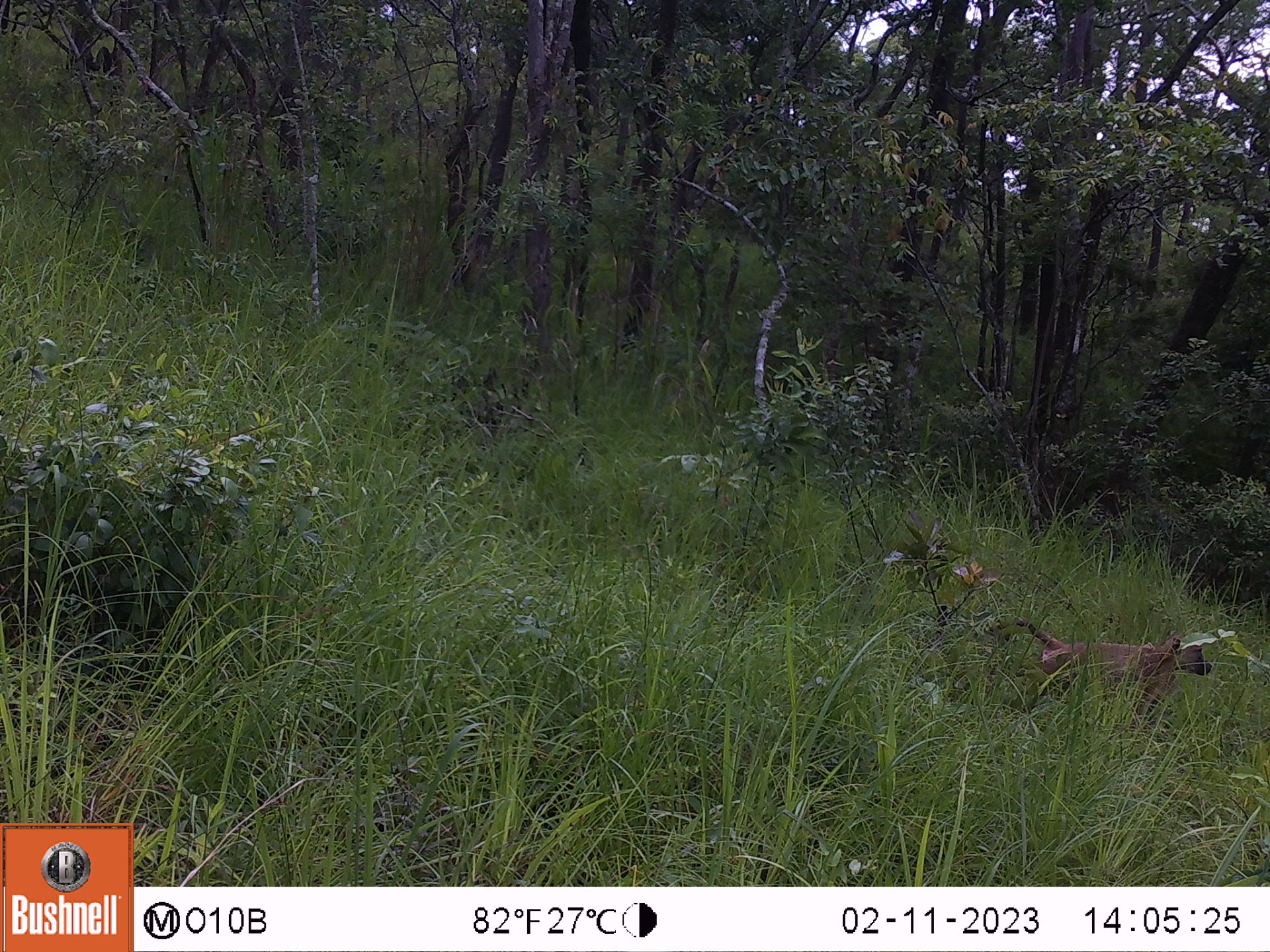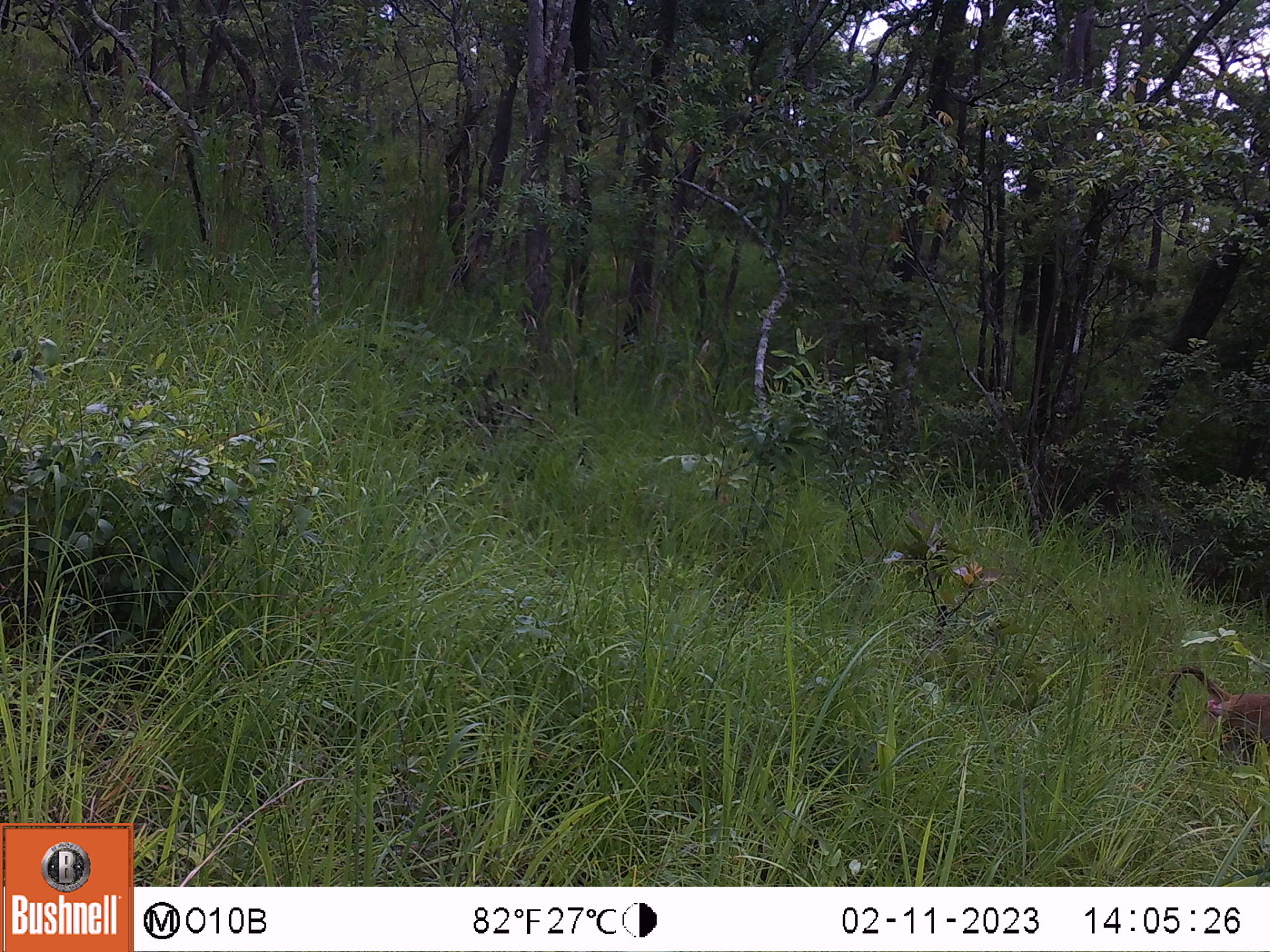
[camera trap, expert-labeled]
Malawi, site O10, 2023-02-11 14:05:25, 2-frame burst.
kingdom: Animalia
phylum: Chordata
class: Mammalia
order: Primates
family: Cercopithecidae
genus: Papio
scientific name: Papio cynocephalus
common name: yellow baboon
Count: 1.